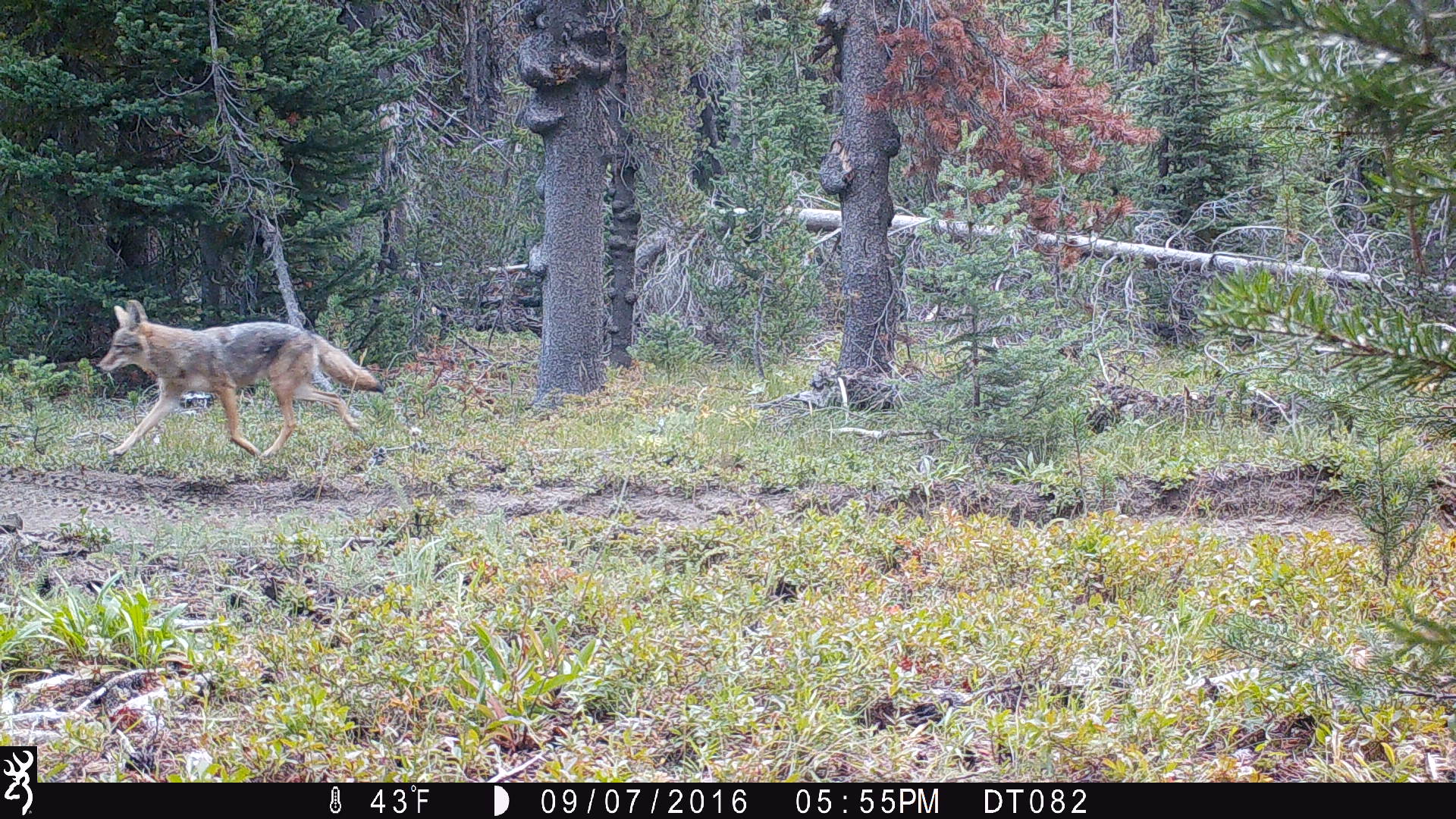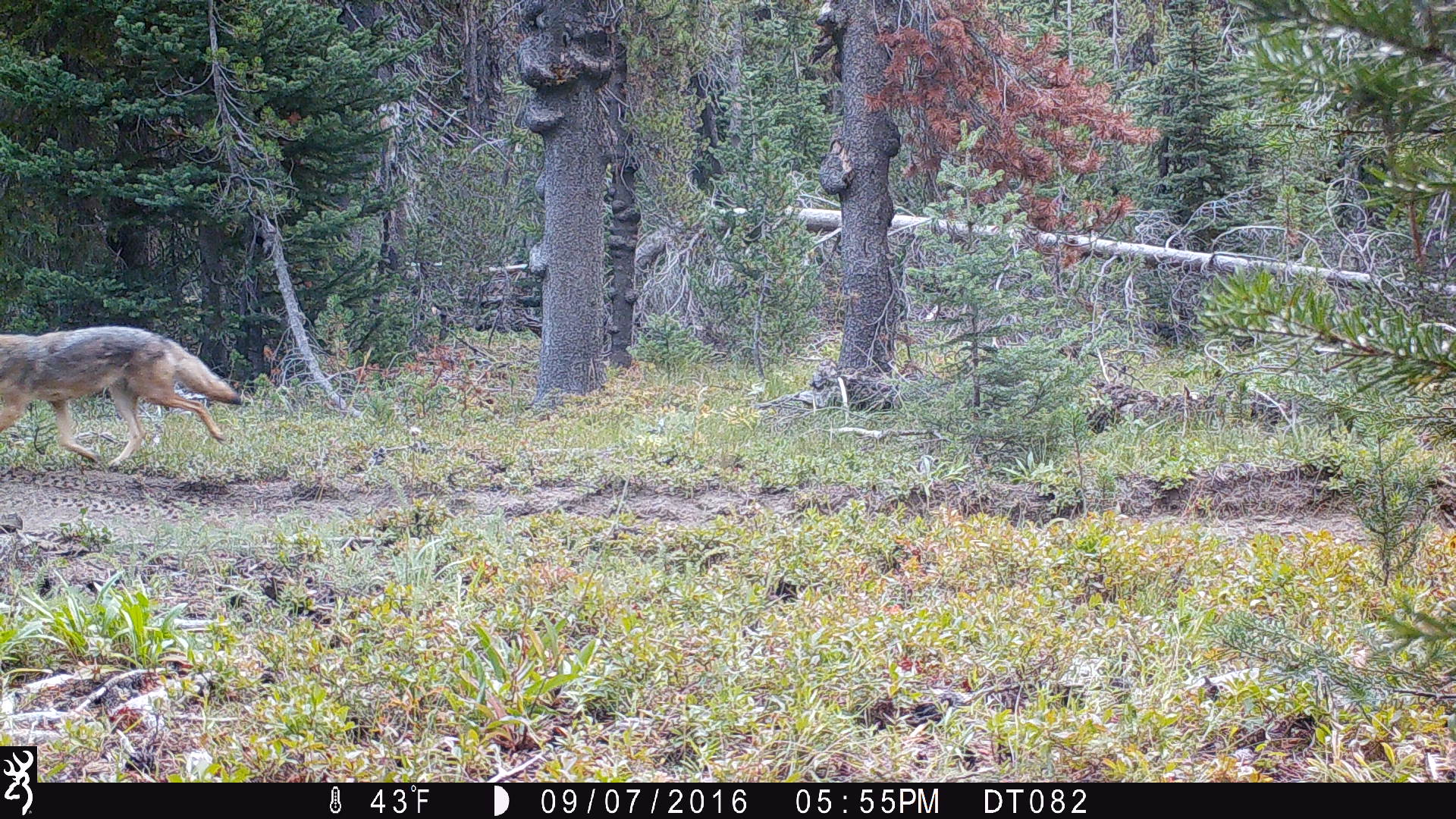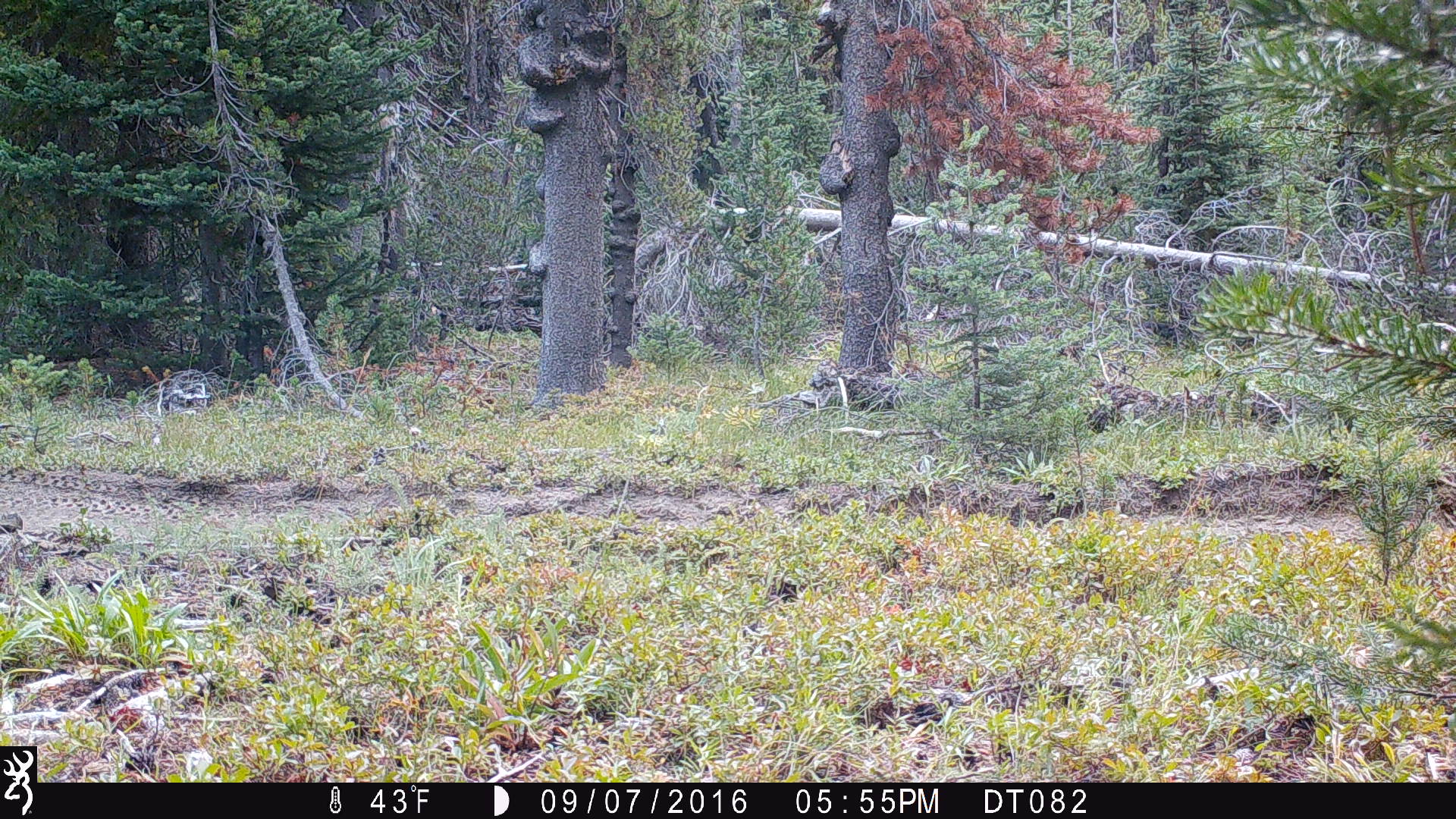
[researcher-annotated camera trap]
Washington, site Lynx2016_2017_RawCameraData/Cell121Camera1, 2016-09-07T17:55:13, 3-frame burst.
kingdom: Animalia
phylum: Chordata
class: Mammalia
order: Carnivora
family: Canidae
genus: Canis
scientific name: Canis latrans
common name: coyote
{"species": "Canis latrans (coyote)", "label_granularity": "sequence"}